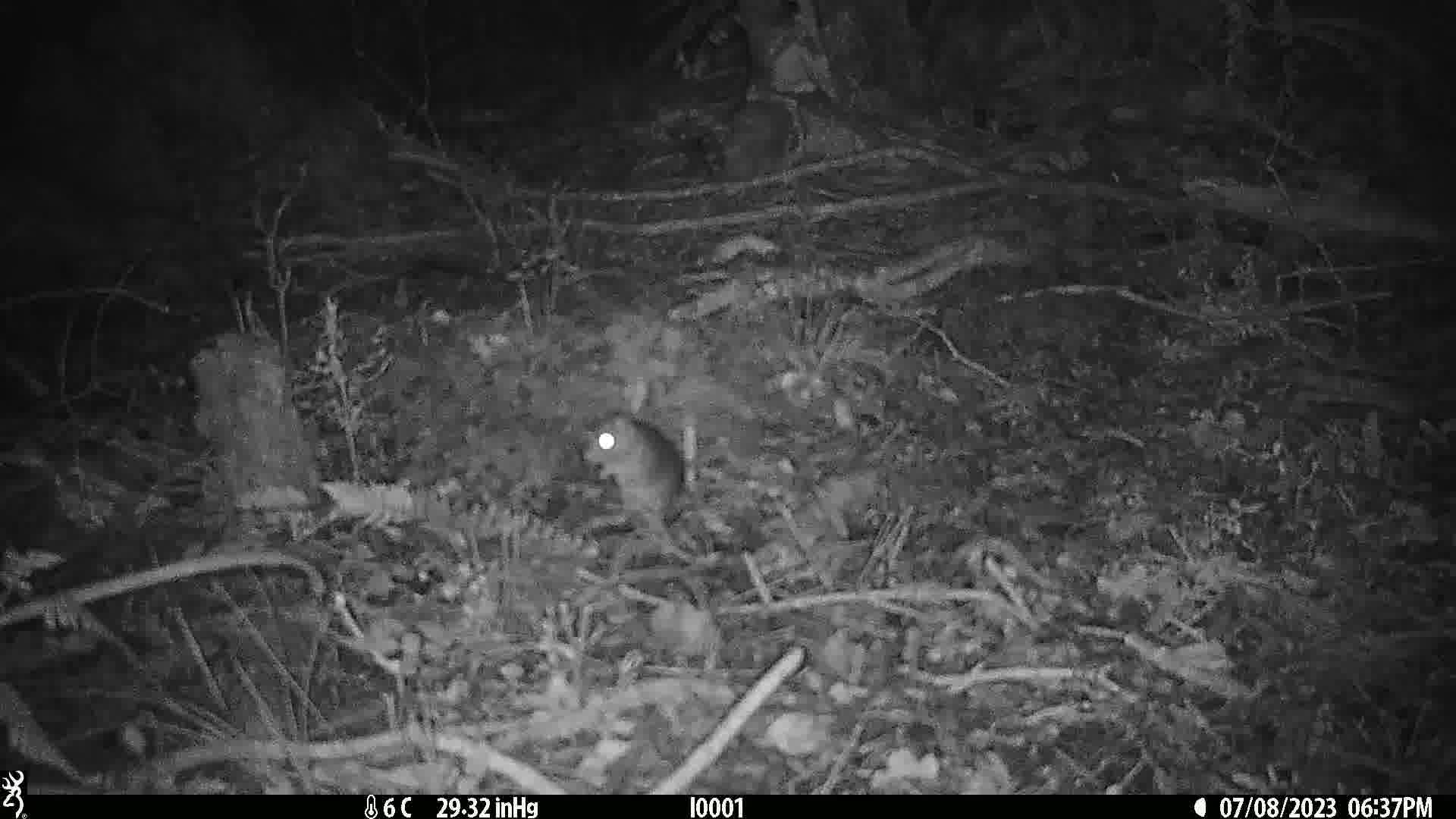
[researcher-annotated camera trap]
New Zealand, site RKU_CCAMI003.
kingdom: Animalia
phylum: Chordata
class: Mammalia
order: Rodentia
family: Muridae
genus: Rattus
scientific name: Rattus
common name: rat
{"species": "rat (Rattus)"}